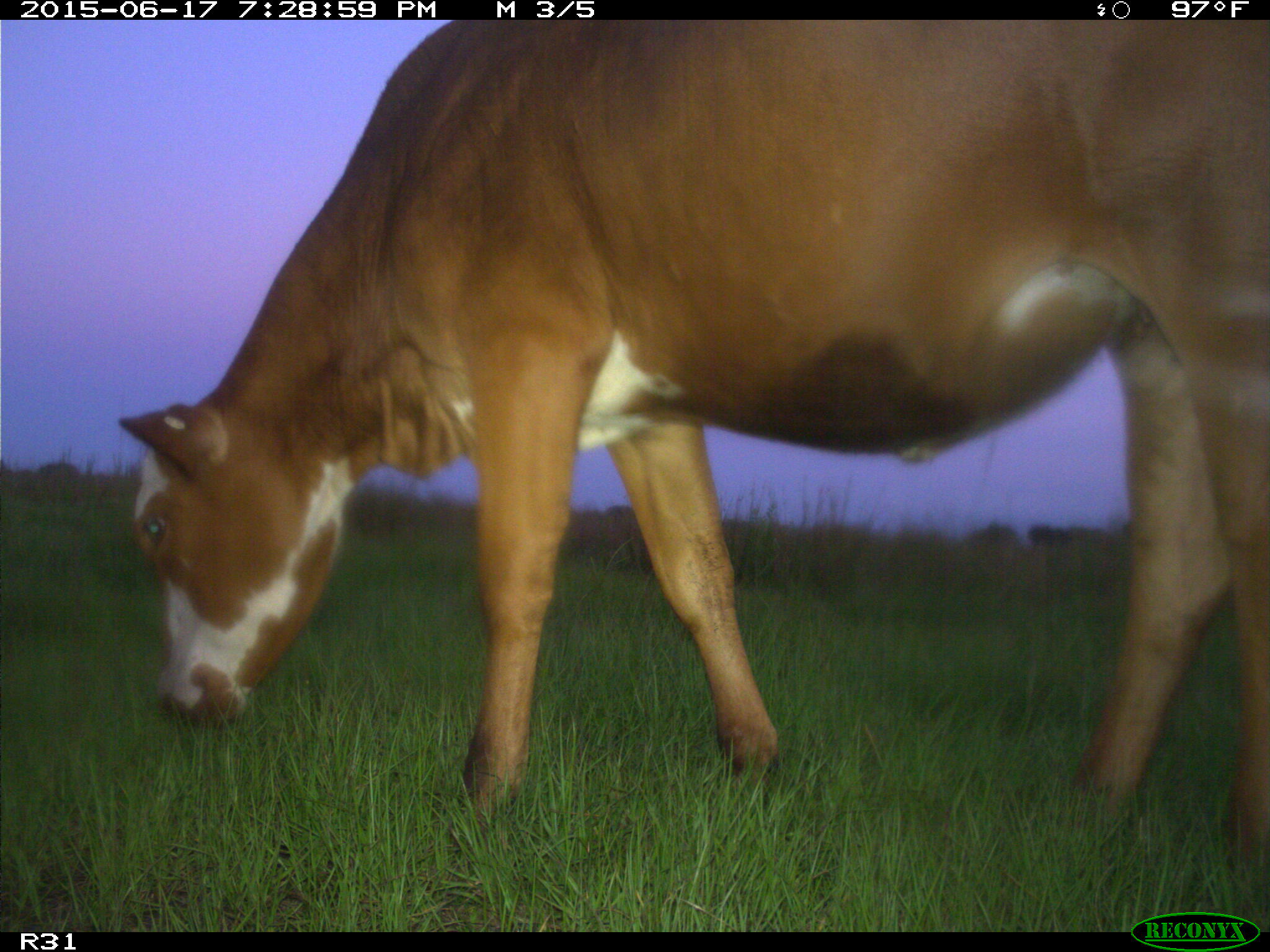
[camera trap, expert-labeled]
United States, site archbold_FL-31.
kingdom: Animalia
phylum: Chordata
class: Mammalia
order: Artiodactyla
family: Bovidae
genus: Bos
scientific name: Bos taurus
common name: domestic cow